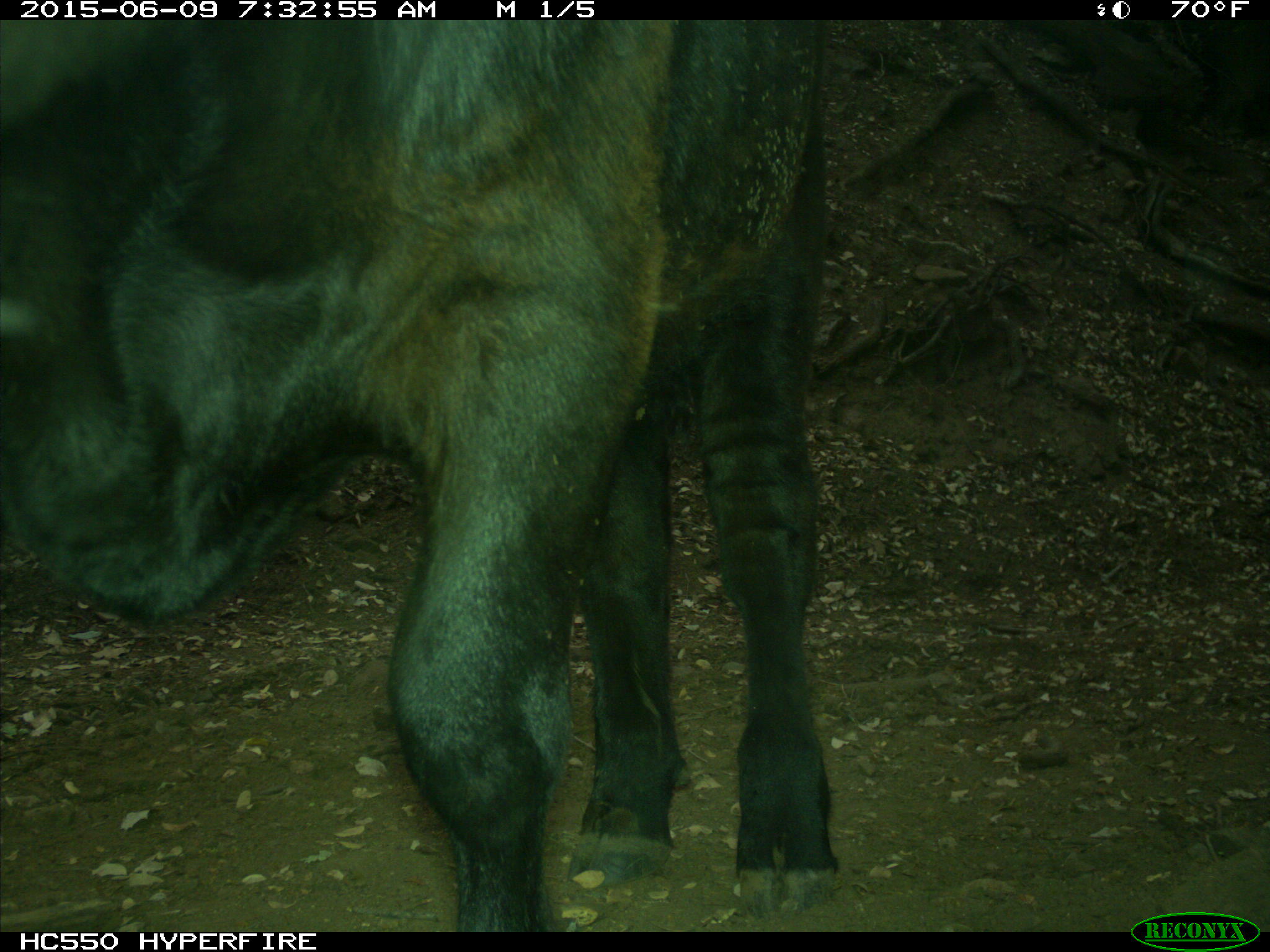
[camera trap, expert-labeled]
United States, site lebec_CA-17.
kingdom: Animalia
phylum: Chordata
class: Mammalia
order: Artiodactyla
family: Bovidae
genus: Bos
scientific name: Bos taurus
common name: domestic cow